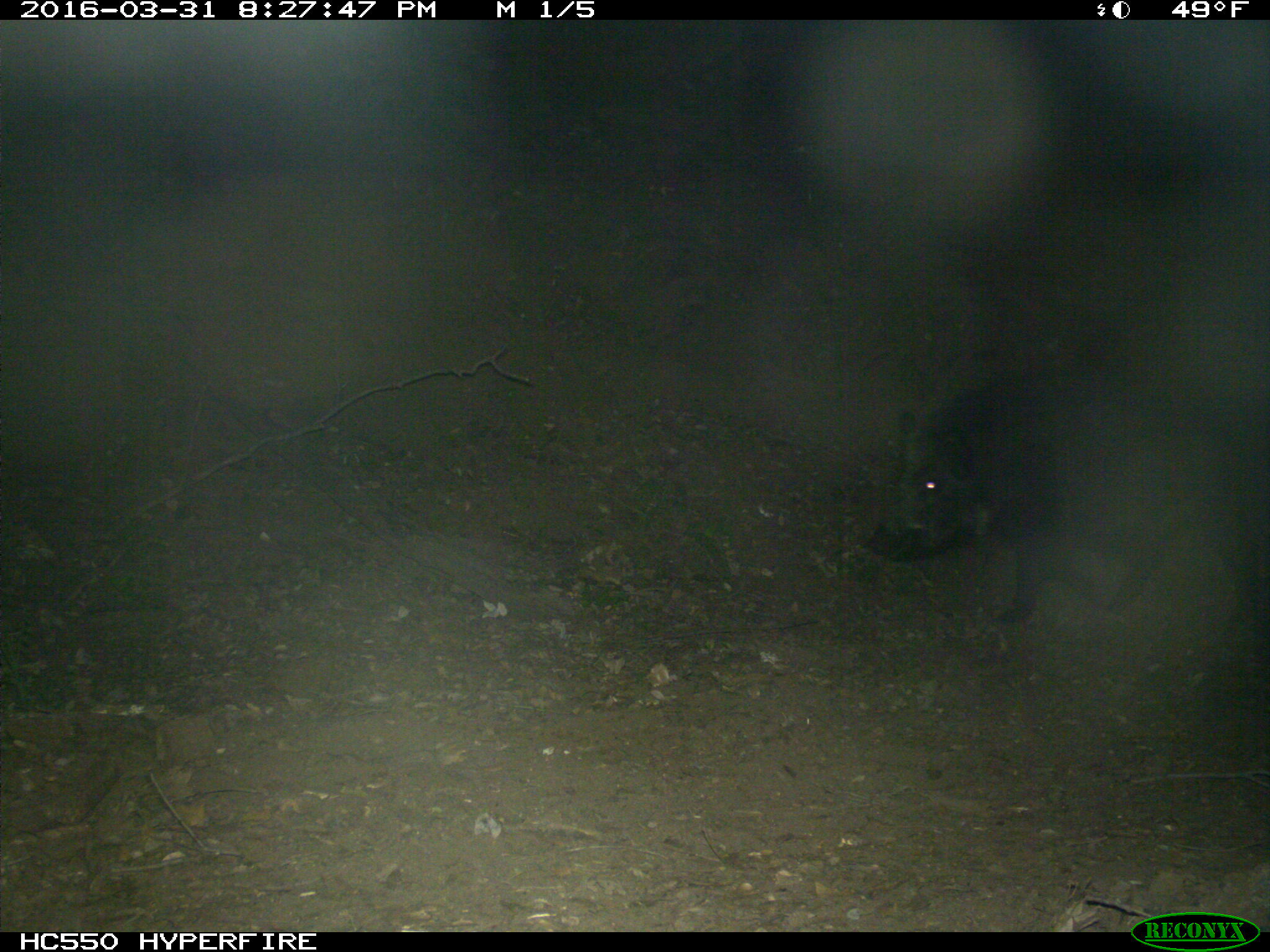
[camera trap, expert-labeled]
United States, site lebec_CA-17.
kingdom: Animalia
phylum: Chordata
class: Mammalia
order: Artiodactyla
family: Suidae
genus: Sus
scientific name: Sus scrofa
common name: wild boar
Sus scrofa (wild boar).